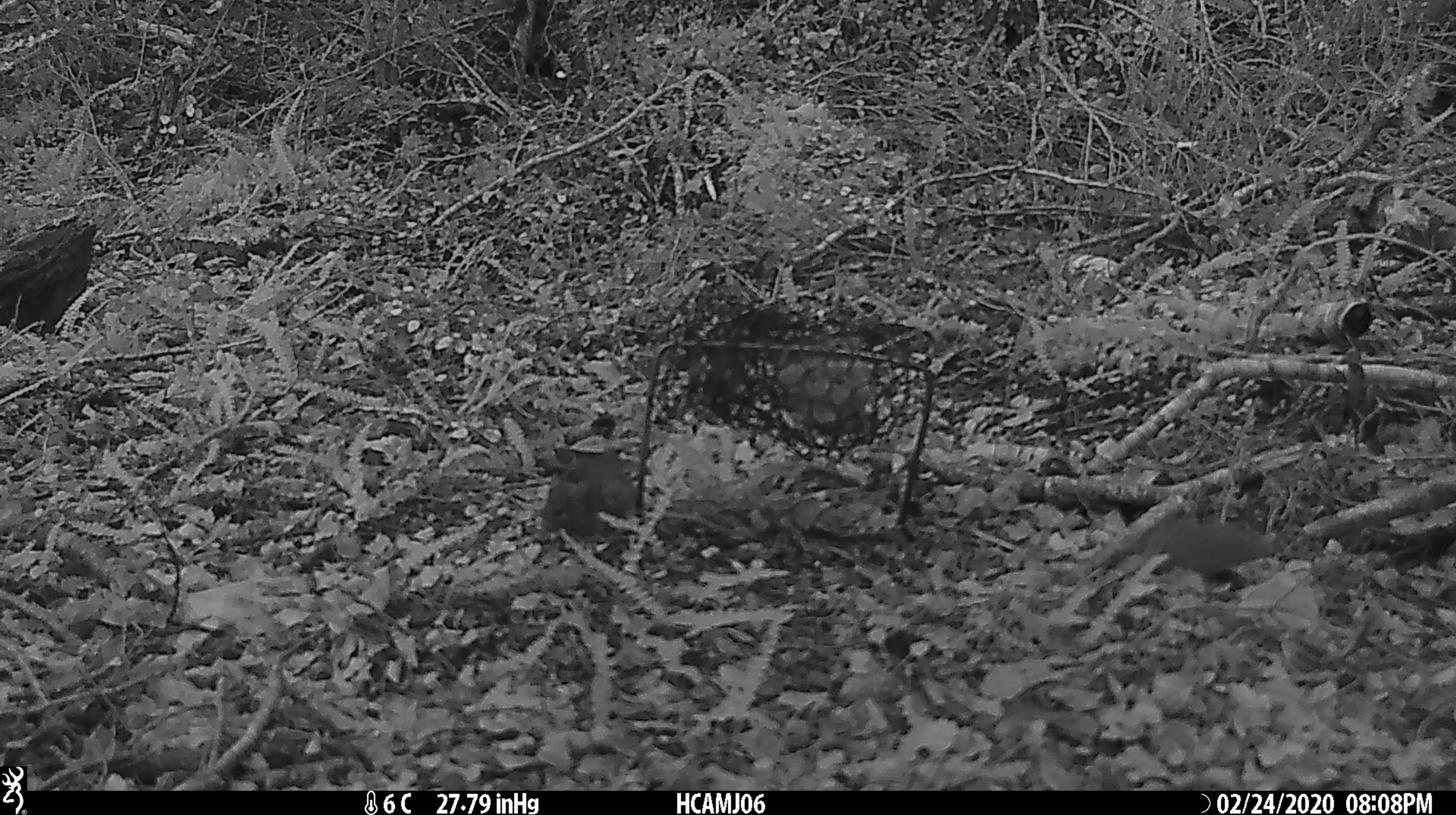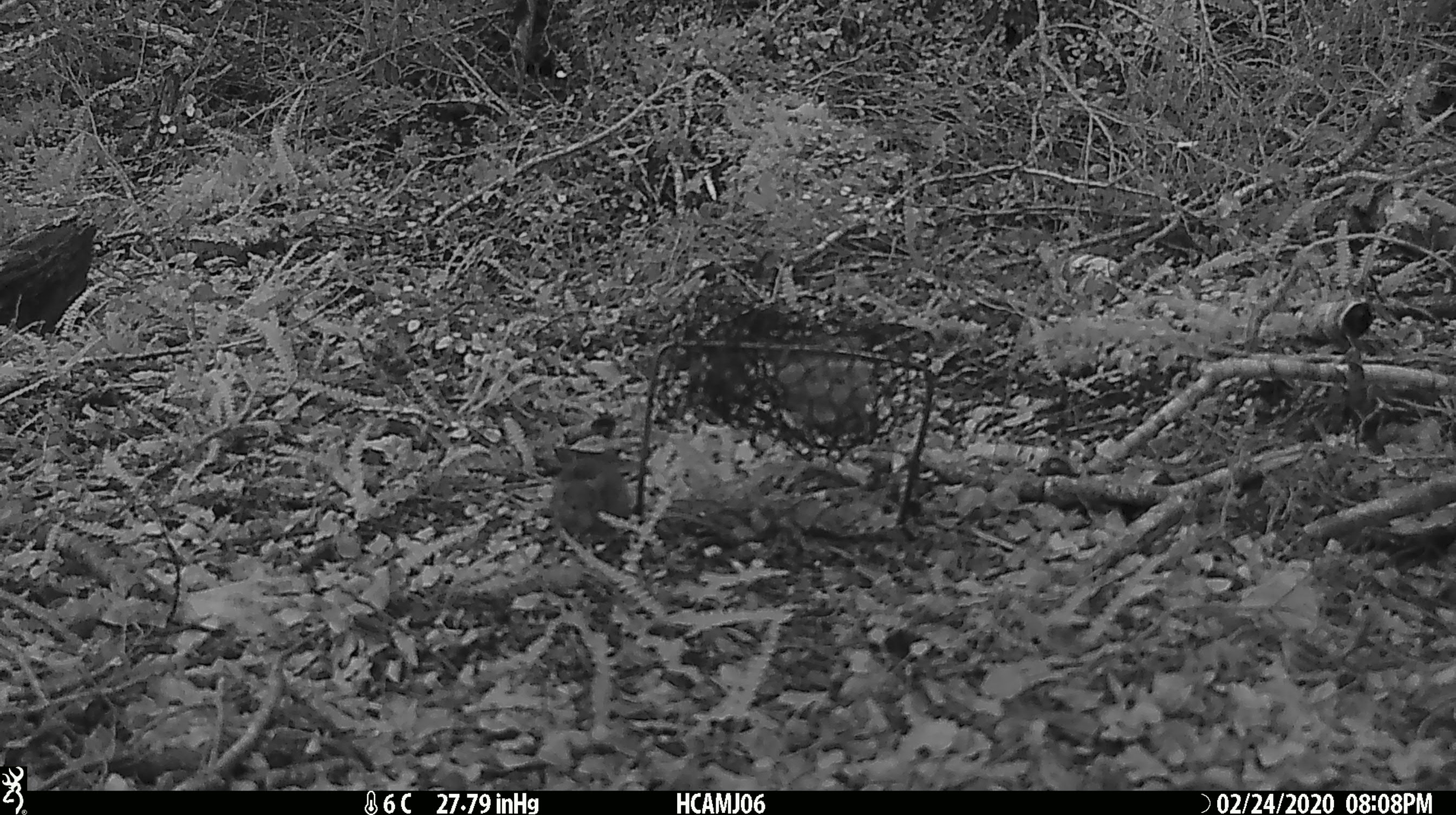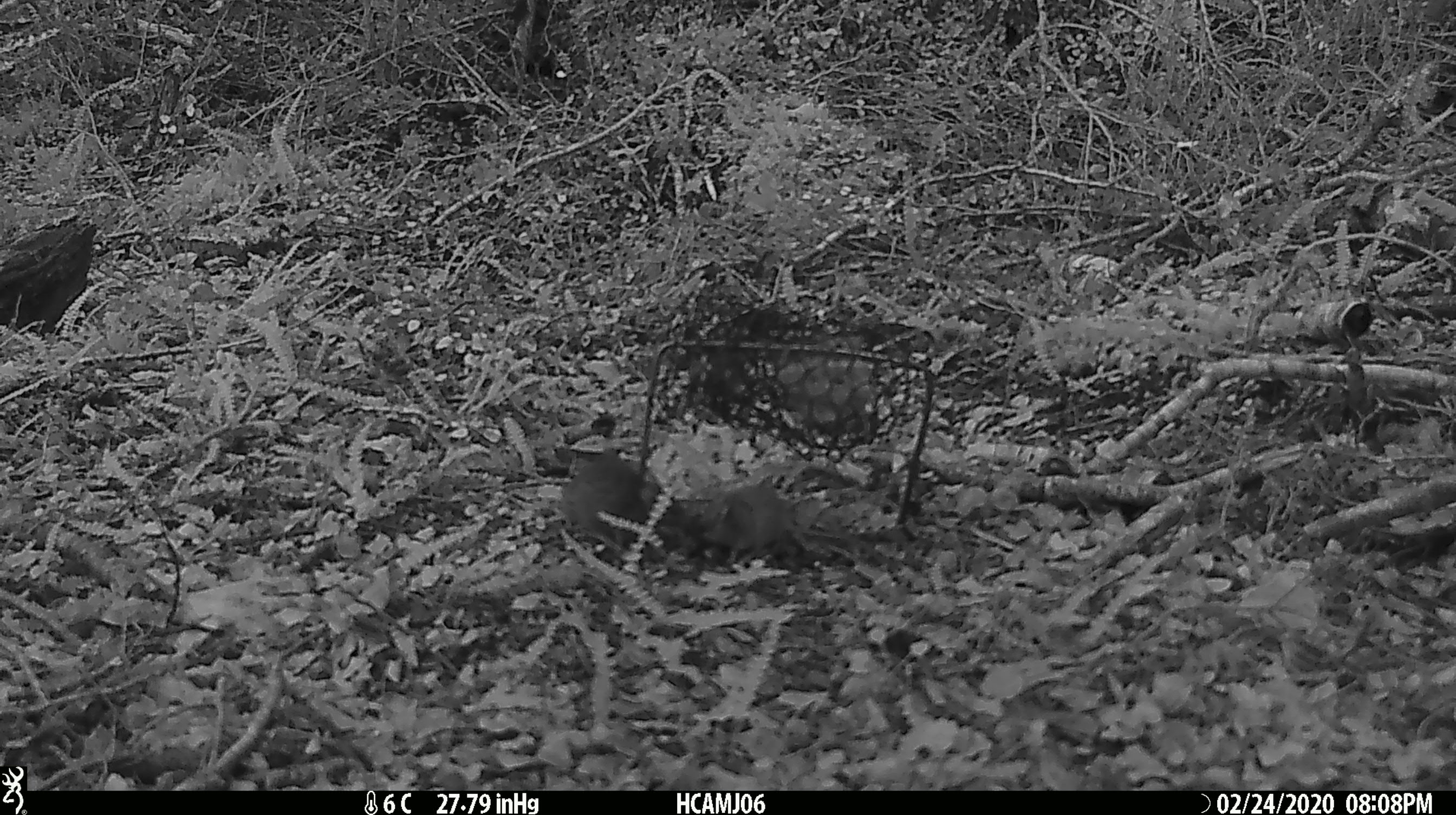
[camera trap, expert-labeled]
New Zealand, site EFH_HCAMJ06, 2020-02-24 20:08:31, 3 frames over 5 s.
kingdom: Animalia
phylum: Chordata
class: Mammalia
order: Rodentia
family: Muridae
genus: Mus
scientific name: Mus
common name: mouse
Mouse (Mus).